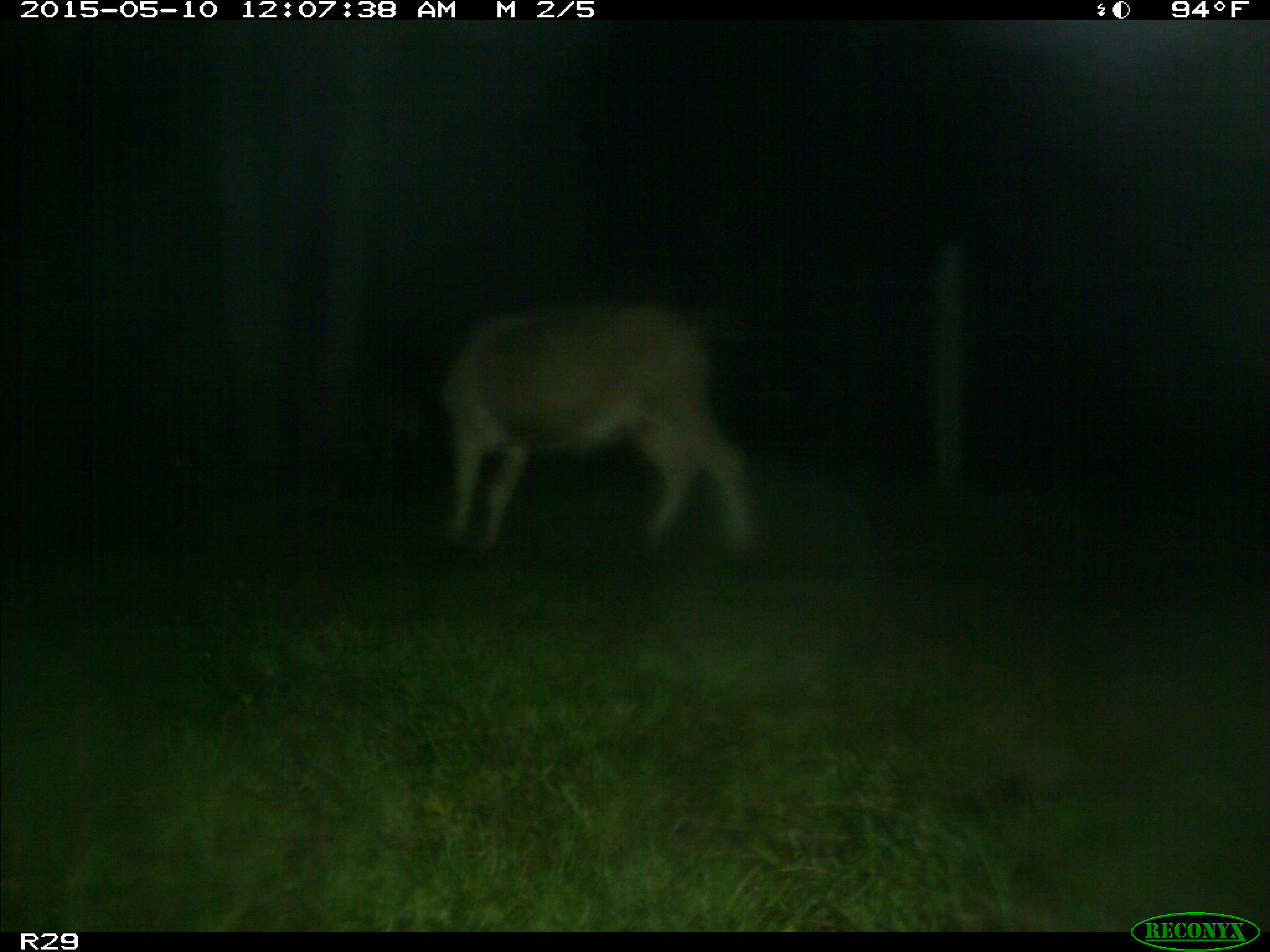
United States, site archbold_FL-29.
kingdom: Animalia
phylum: Chordata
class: Mammalia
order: Artiodactyla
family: Bovidae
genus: Bos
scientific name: Bos taurus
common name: domestic cow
Bos taurus (domestic cow).